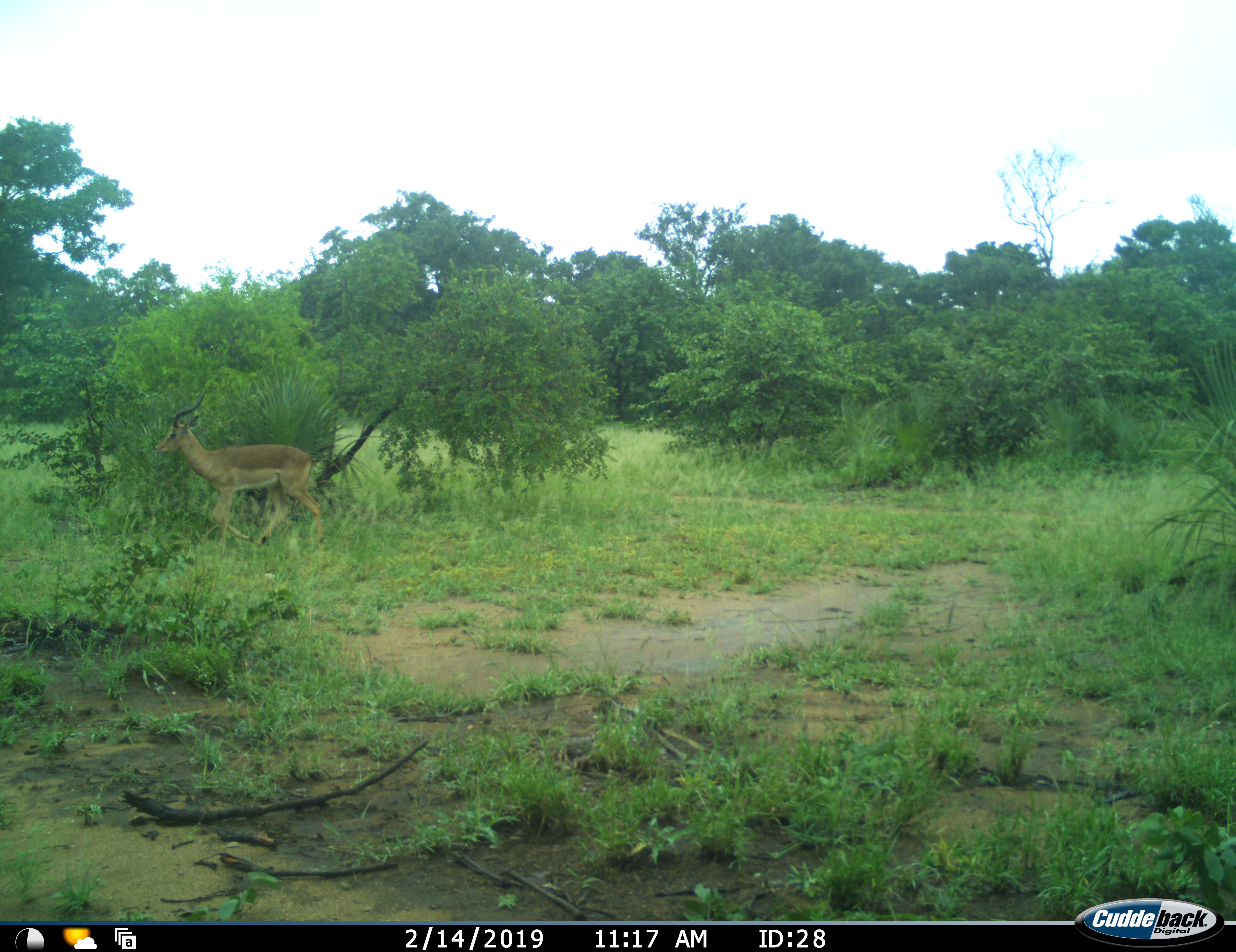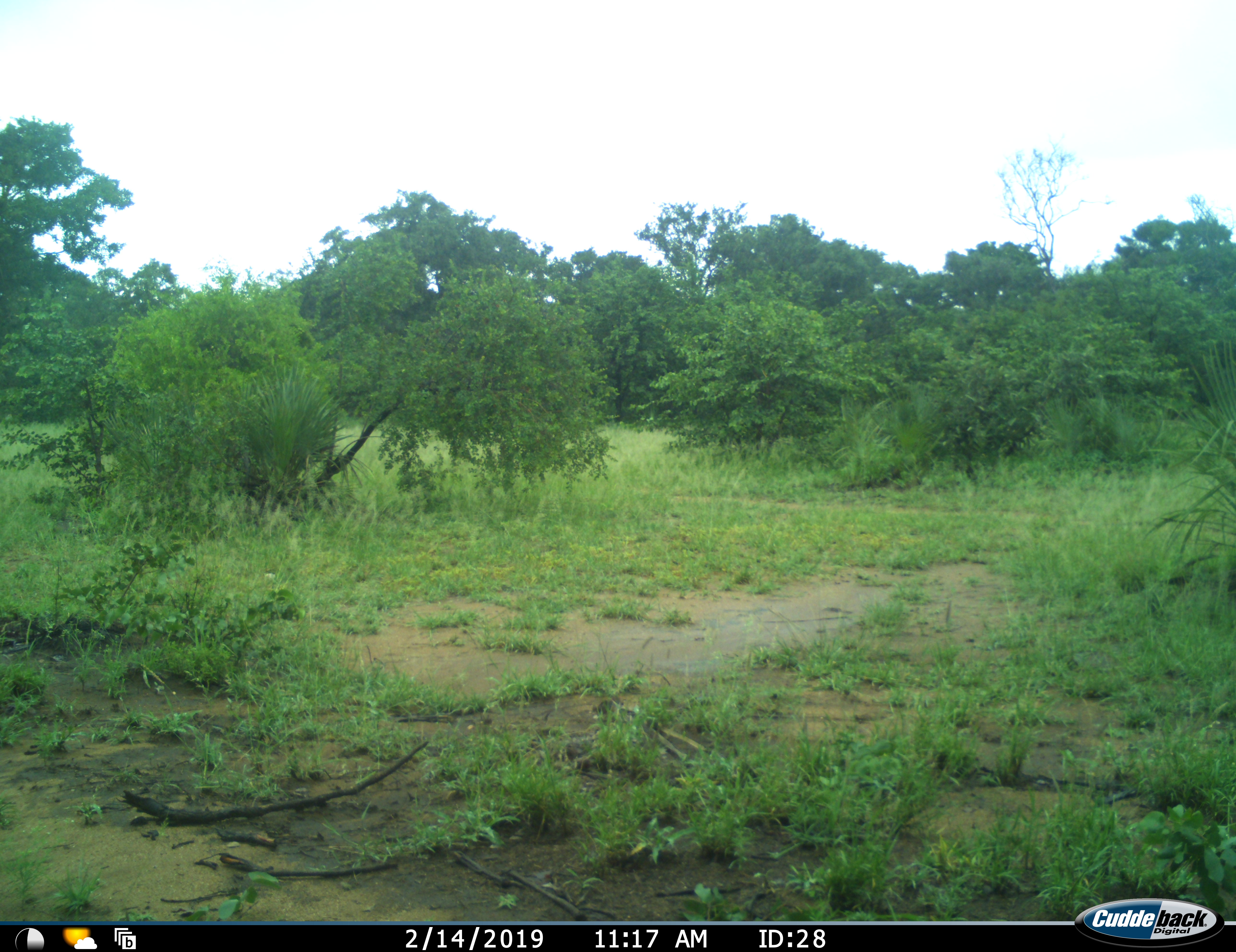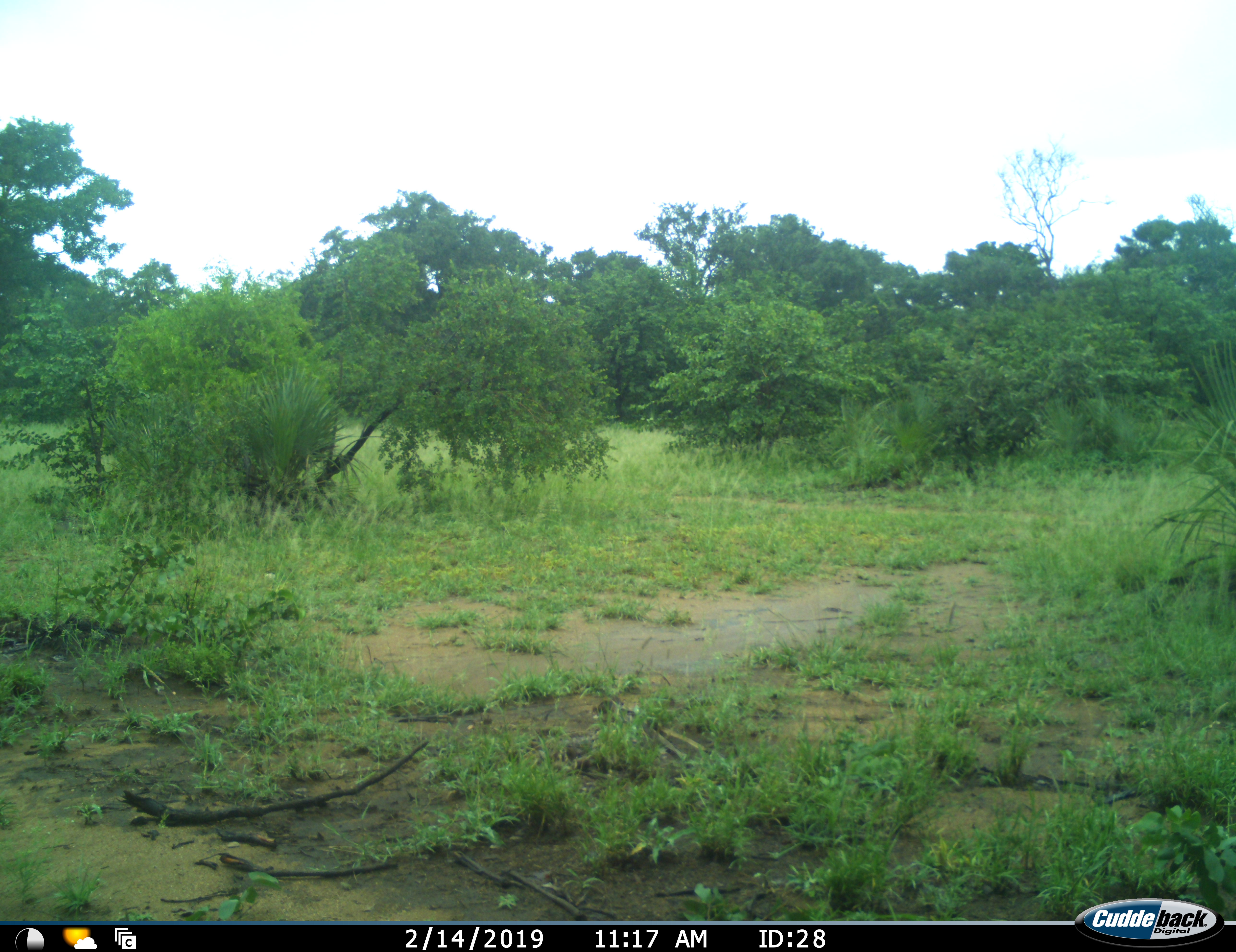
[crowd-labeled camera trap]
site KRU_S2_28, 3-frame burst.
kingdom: Animalia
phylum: Chordata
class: Mammalia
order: Artiodactyla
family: Bovidae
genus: Aepyceros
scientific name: Aepyceros melampus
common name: impala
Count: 1.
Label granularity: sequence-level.